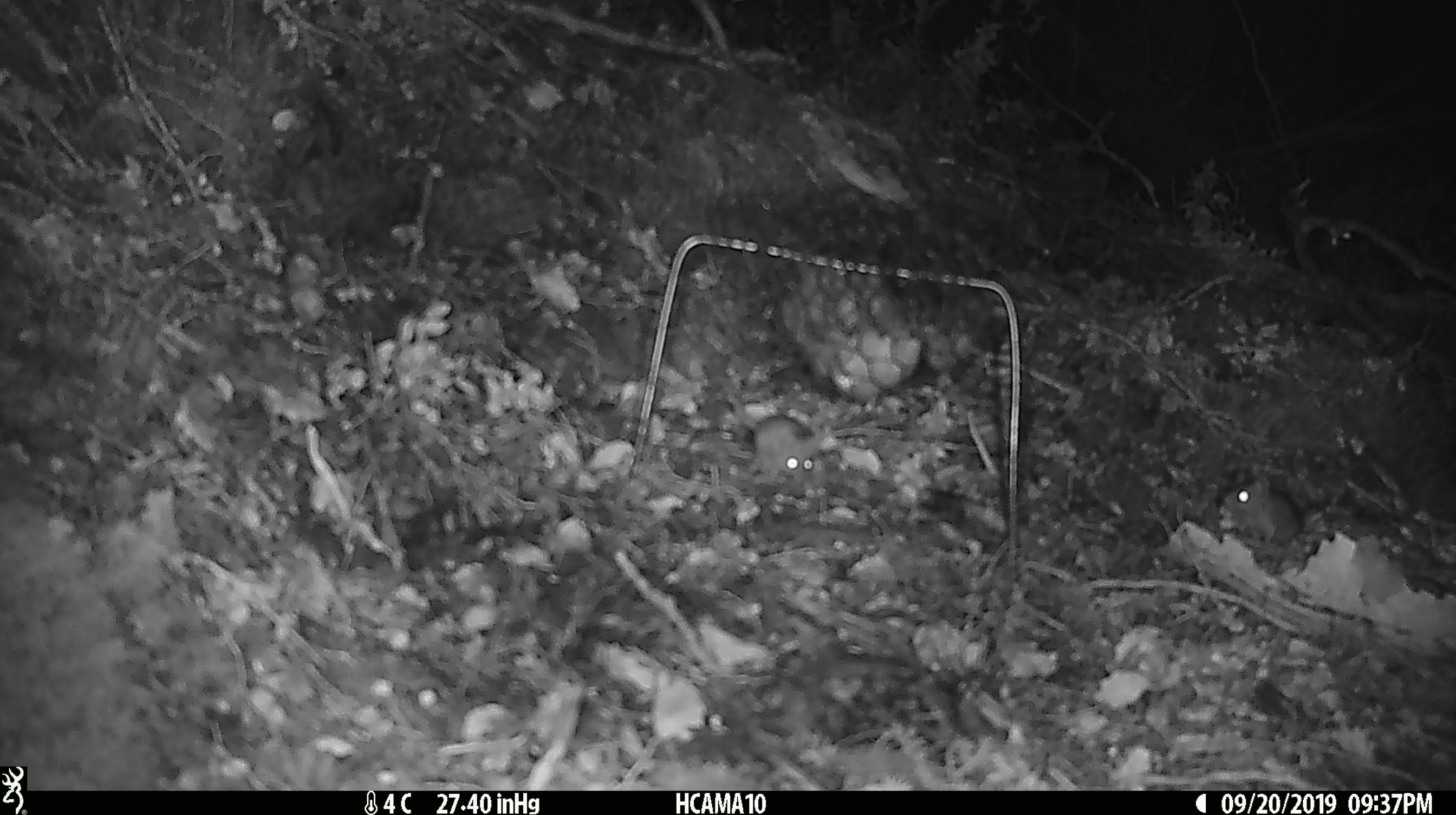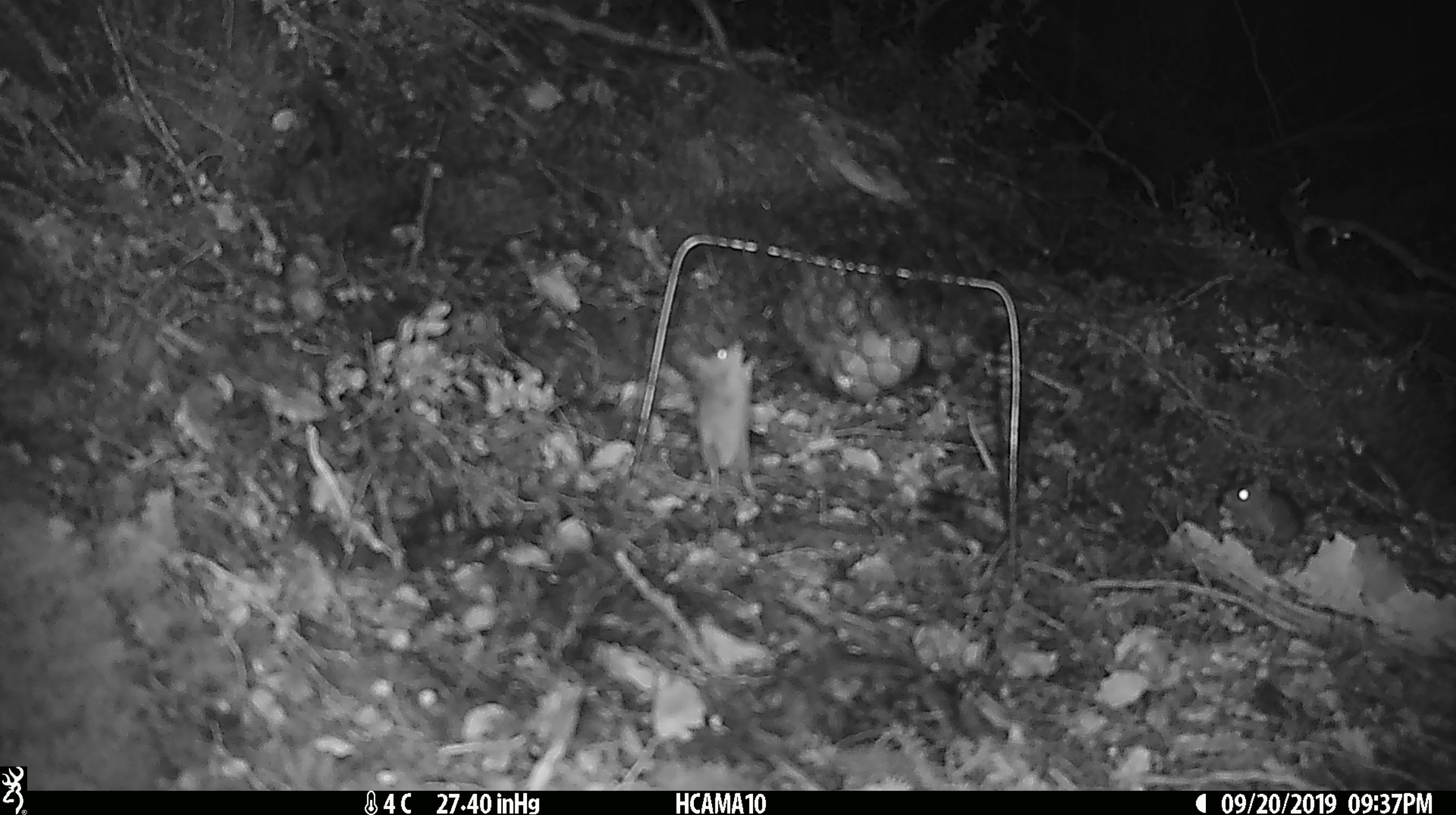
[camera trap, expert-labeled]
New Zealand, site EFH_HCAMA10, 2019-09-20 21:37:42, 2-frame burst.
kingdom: Animalia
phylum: Chordata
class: Mammalia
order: Rodentia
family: Muridae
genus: Mus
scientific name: Mus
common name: mouse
Mouse (Mus).